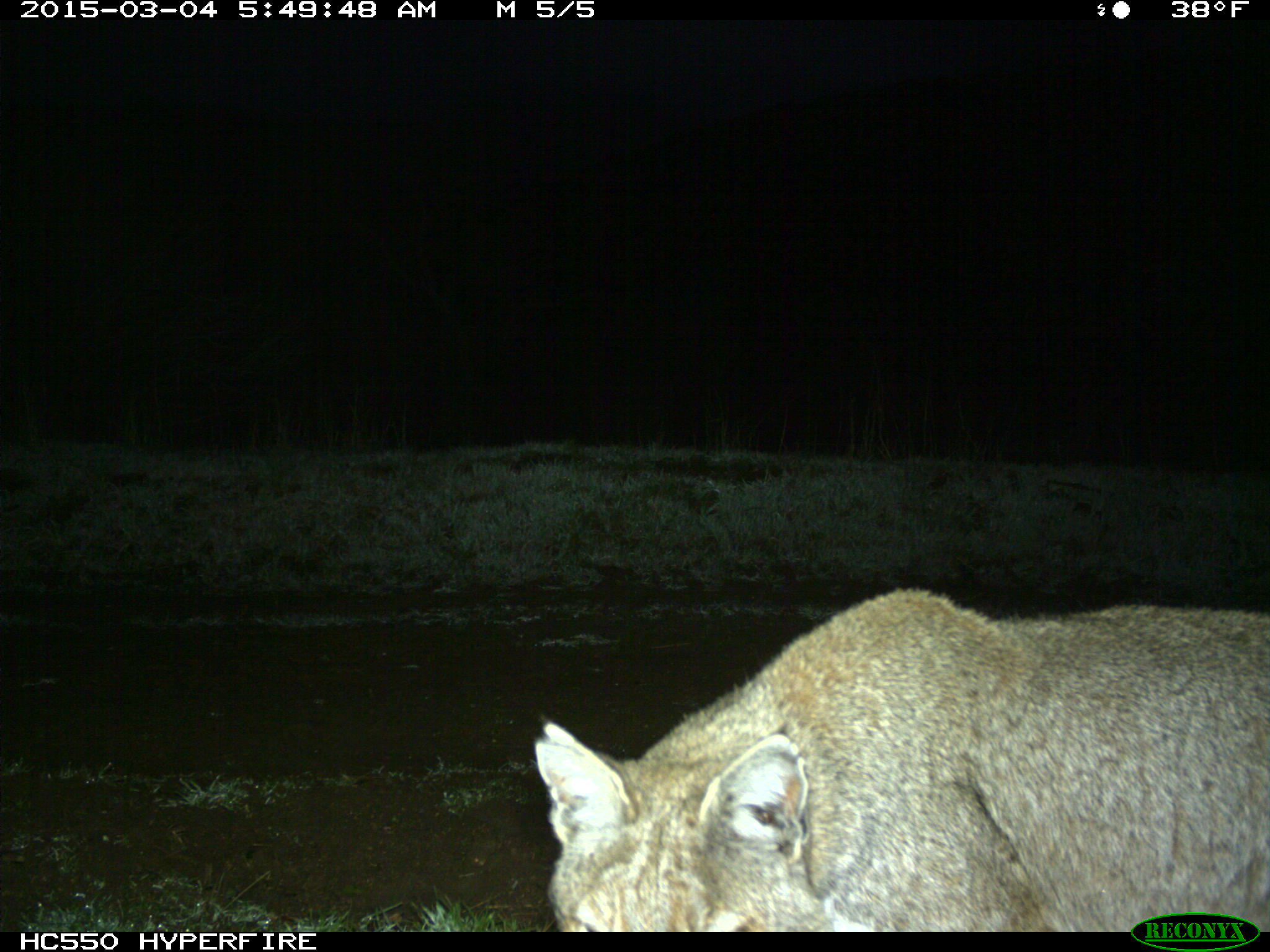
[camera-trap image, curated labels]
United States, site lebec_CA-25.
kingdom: Animalia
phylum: Chordata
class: Mammalia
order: Carnivora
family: Felidae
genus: Lynx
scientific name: Lynx rufus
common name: bobcat